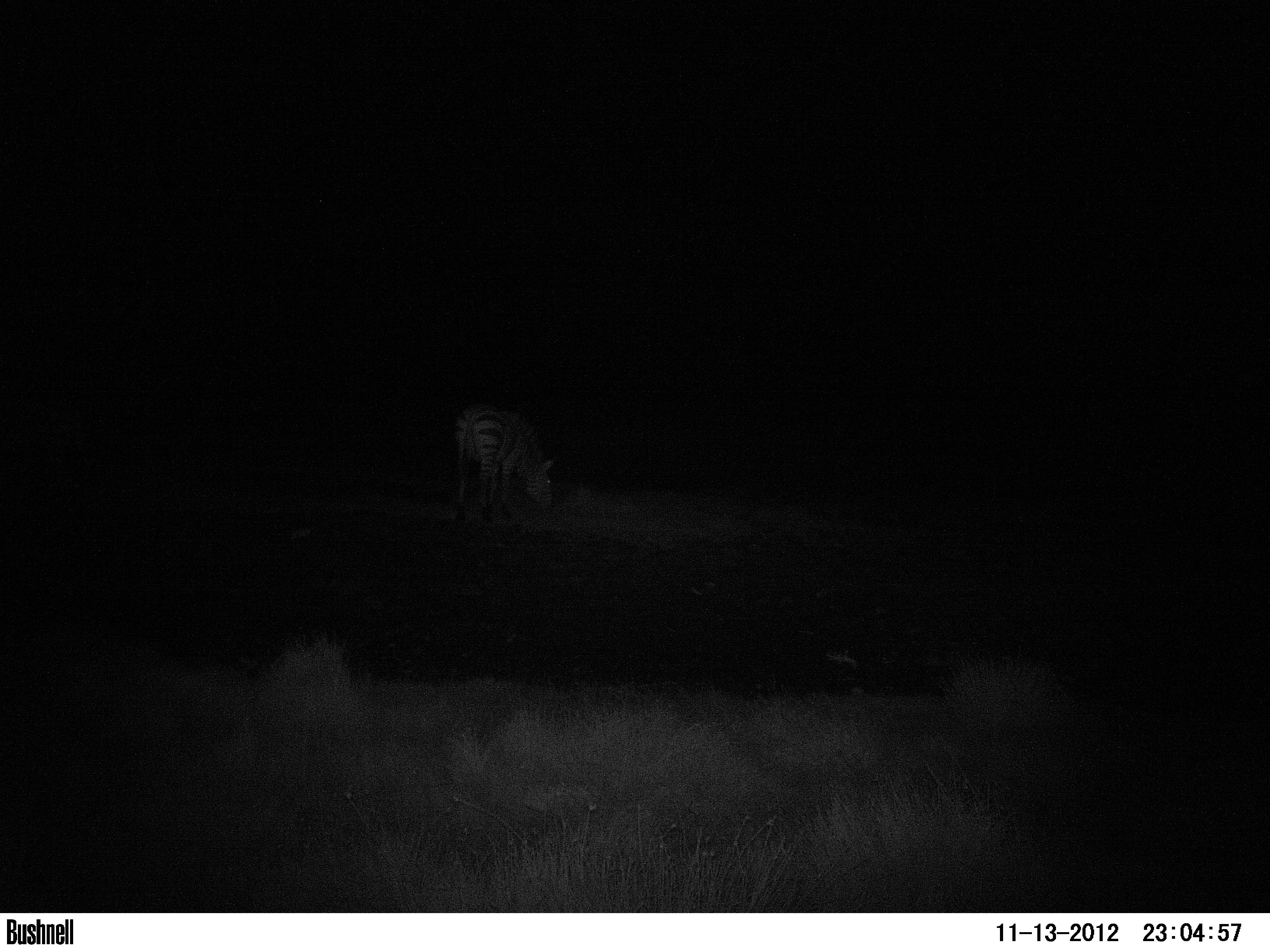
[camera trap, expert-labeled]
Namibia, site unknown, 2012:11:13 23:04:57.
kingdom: Animalia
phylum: Chordata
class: Mammalia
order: Perissodactyla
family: Equidae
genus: Equus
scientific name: Equus zebra hartmannae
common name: hartmann's mountain zebra